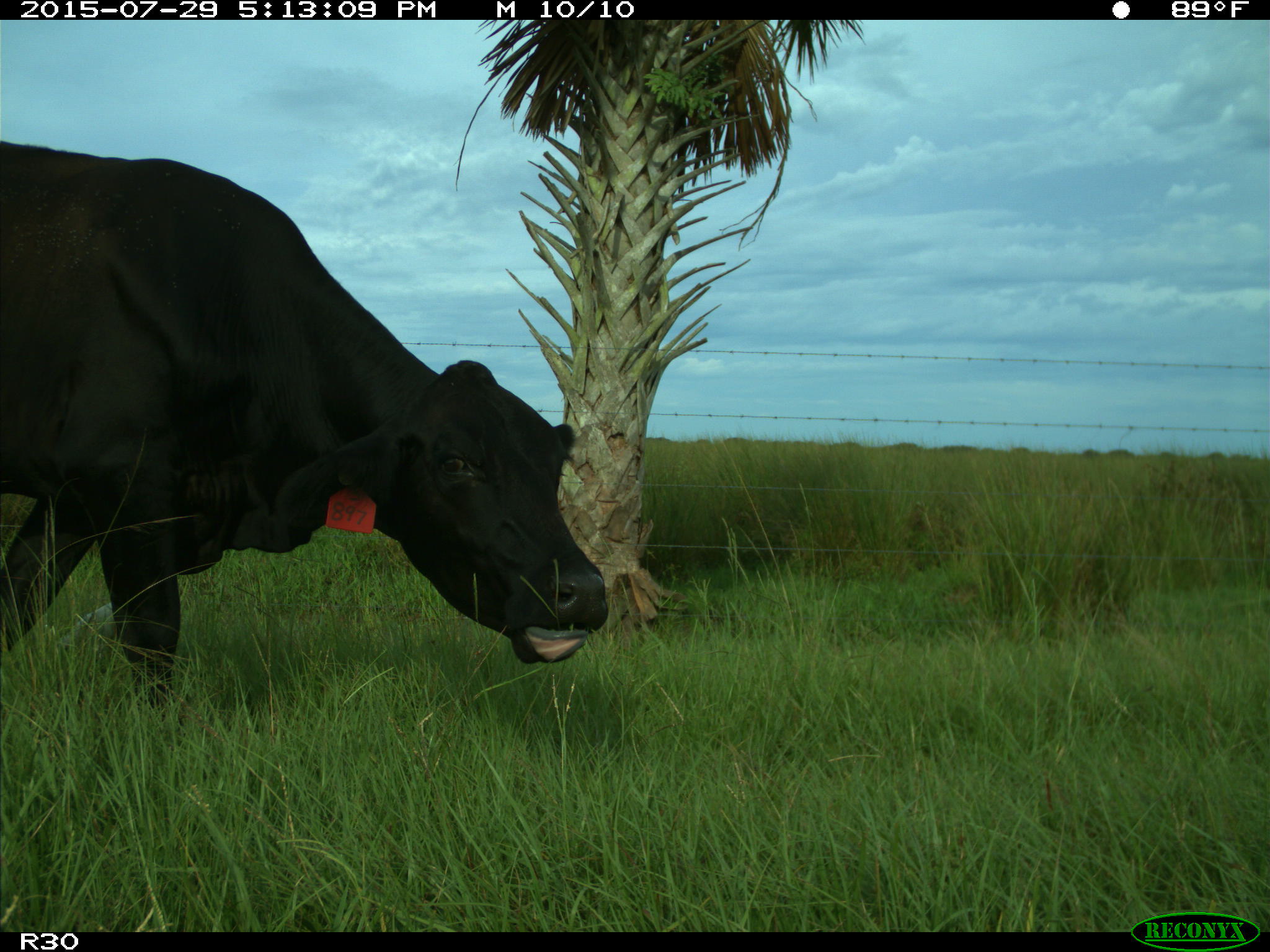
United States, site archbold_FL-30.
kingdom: Animalia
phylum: Chordata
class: Mammalia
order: Artiodactyla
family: Bovidae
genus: Bos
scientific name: Bos taurus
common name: domestic cow